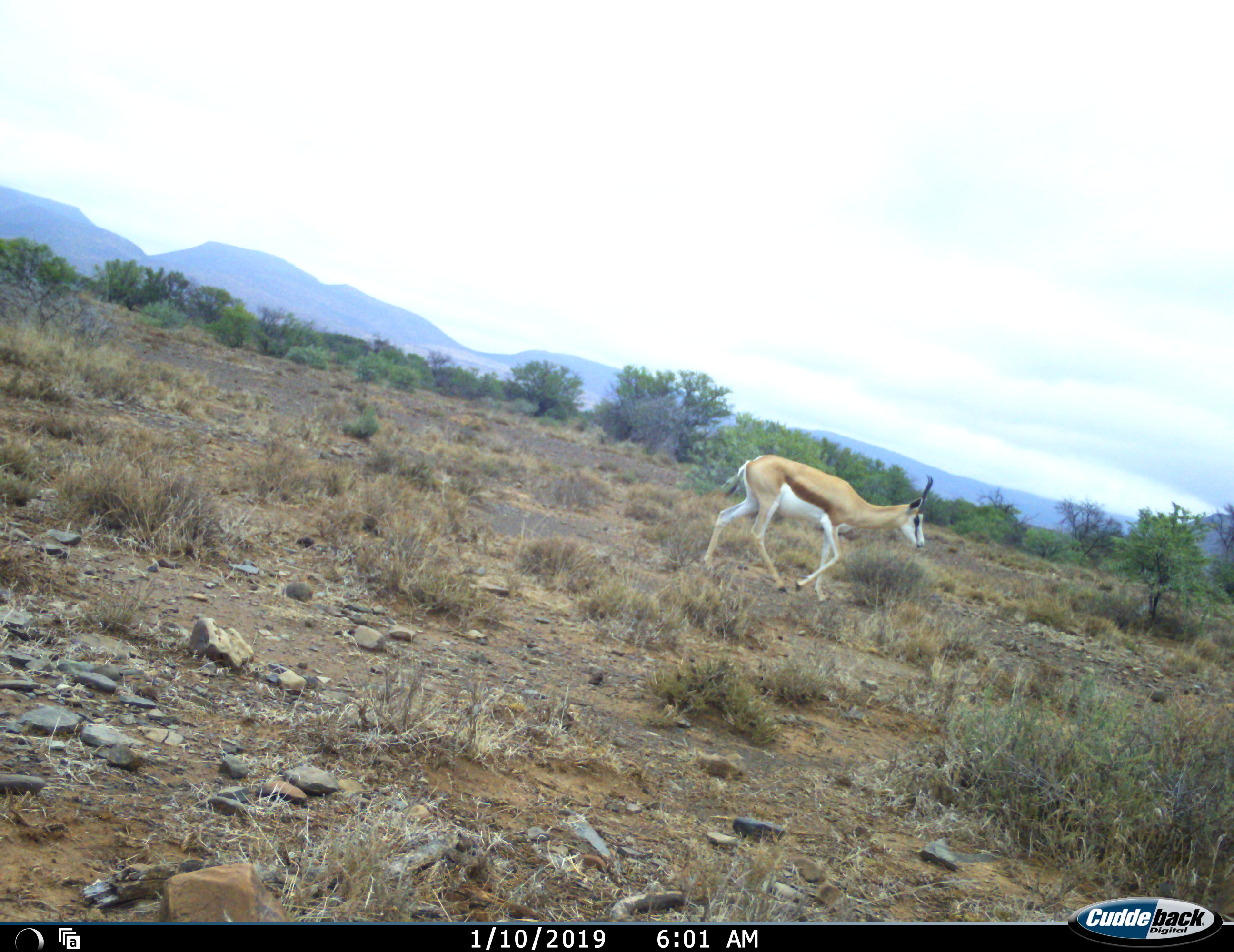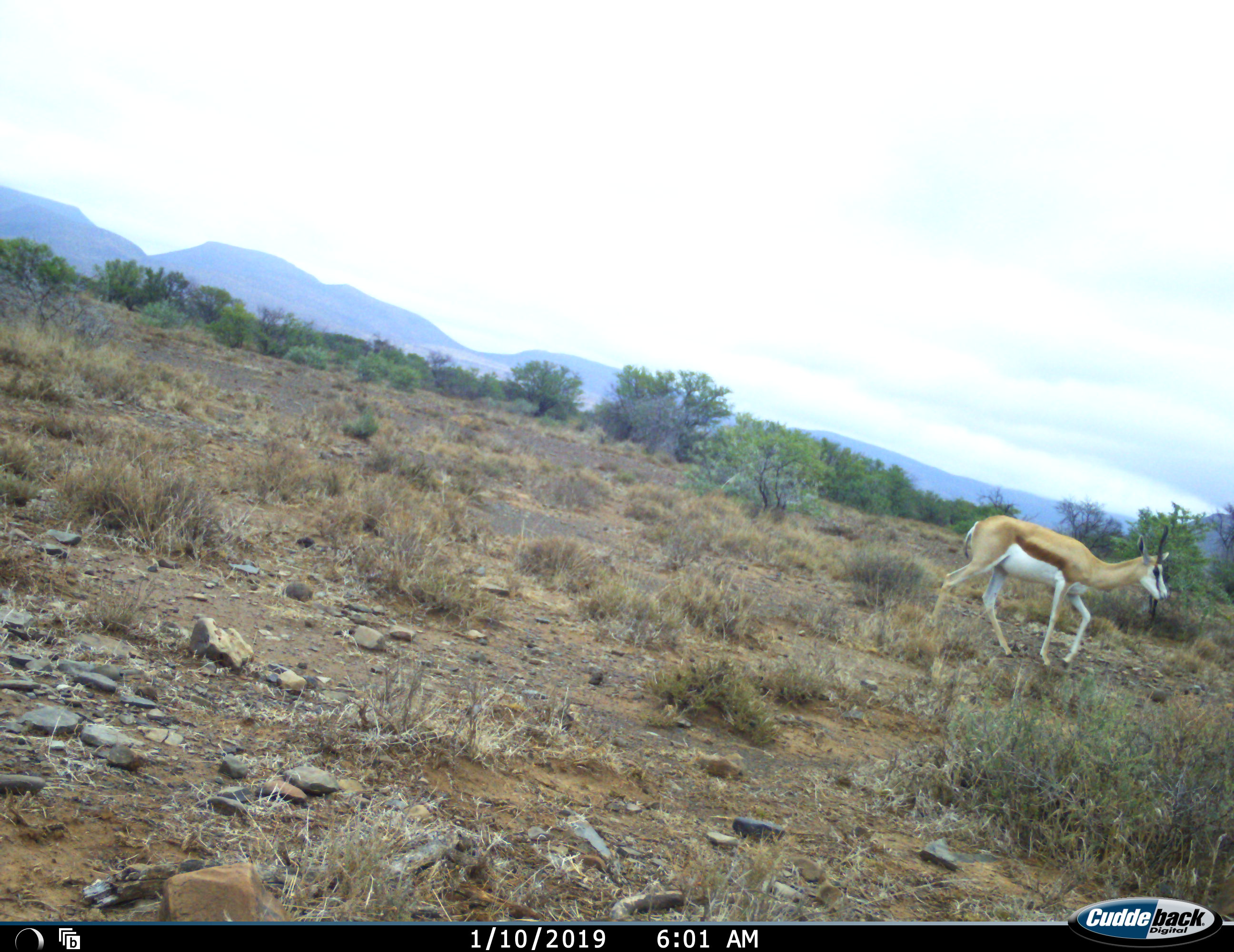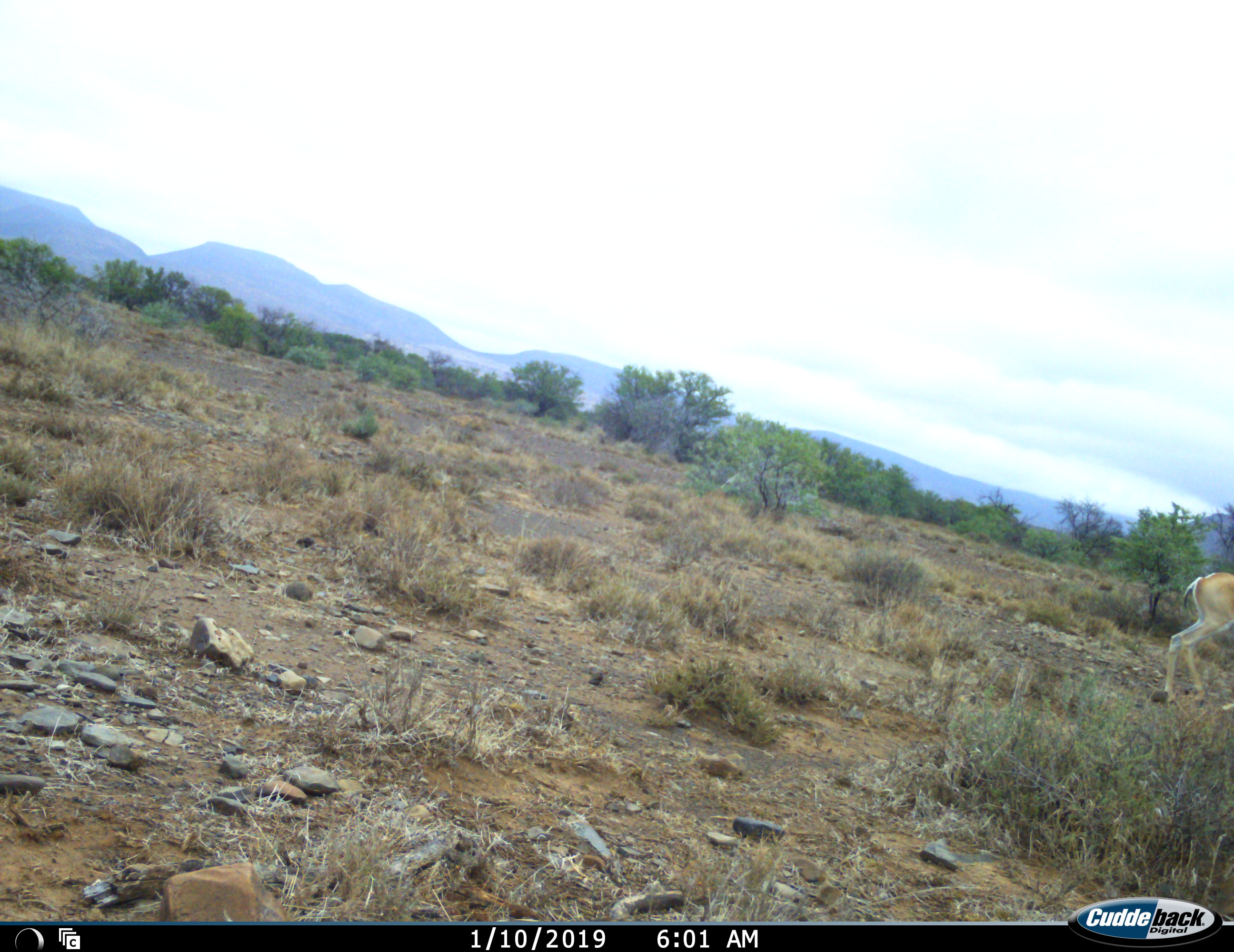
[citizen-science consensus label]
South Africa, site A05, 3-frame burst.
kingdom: Animalia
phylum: Chordata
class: Mammalia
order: Artiodactyla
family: Bovidae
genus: Antidorcas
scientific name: Antidorcas marsupialis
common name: springbok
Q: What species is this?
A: Springbok (Antidorcas marsupialis).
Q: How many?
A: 1.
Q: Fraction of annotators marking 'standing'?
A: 0%.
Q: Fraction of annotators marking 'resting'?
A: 0%.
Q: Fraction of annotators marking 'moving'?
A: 100%.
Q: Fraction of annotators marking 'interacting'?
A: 0%.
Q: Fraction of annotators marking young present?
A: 0%.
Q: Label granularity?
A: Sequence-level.